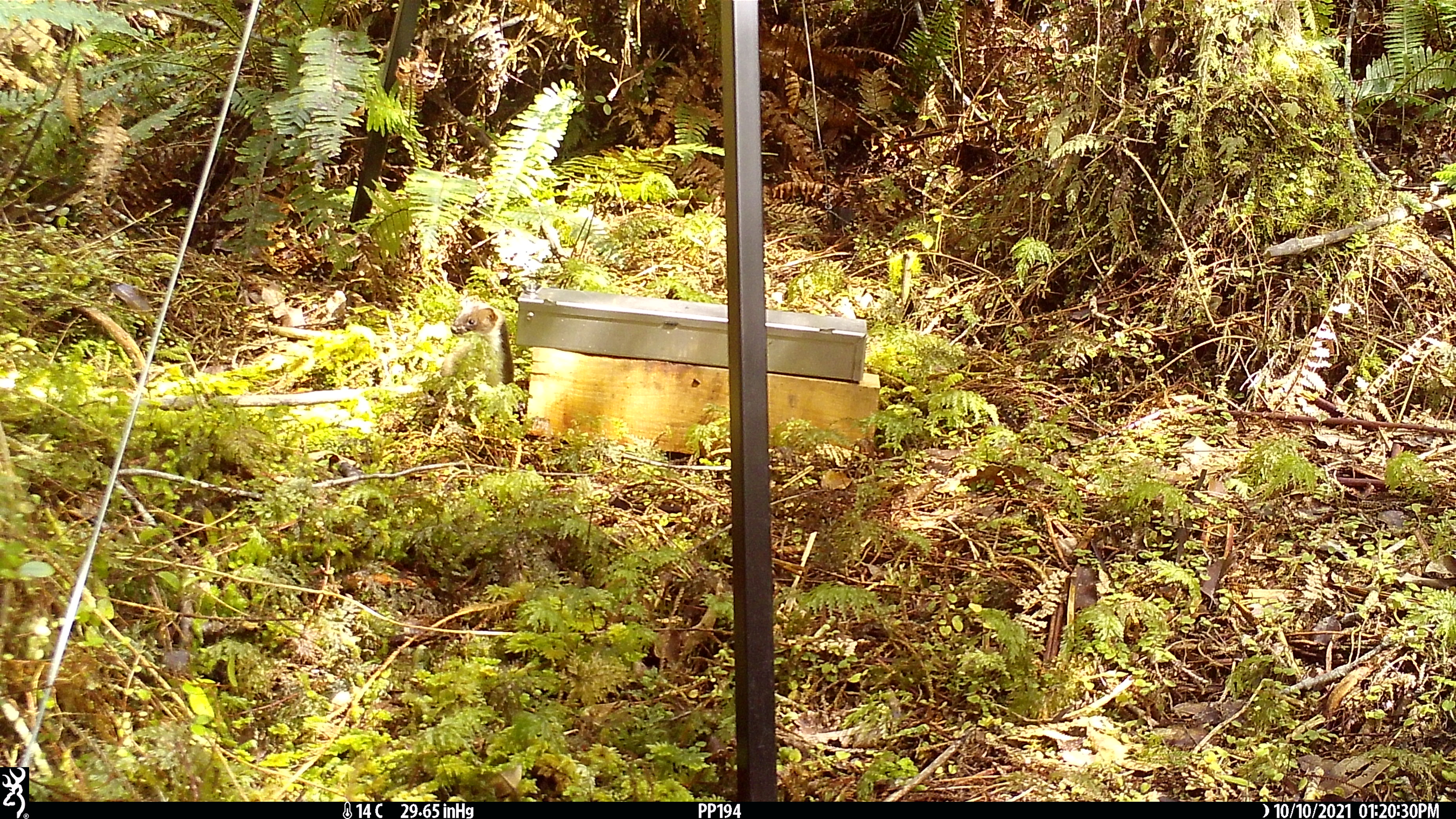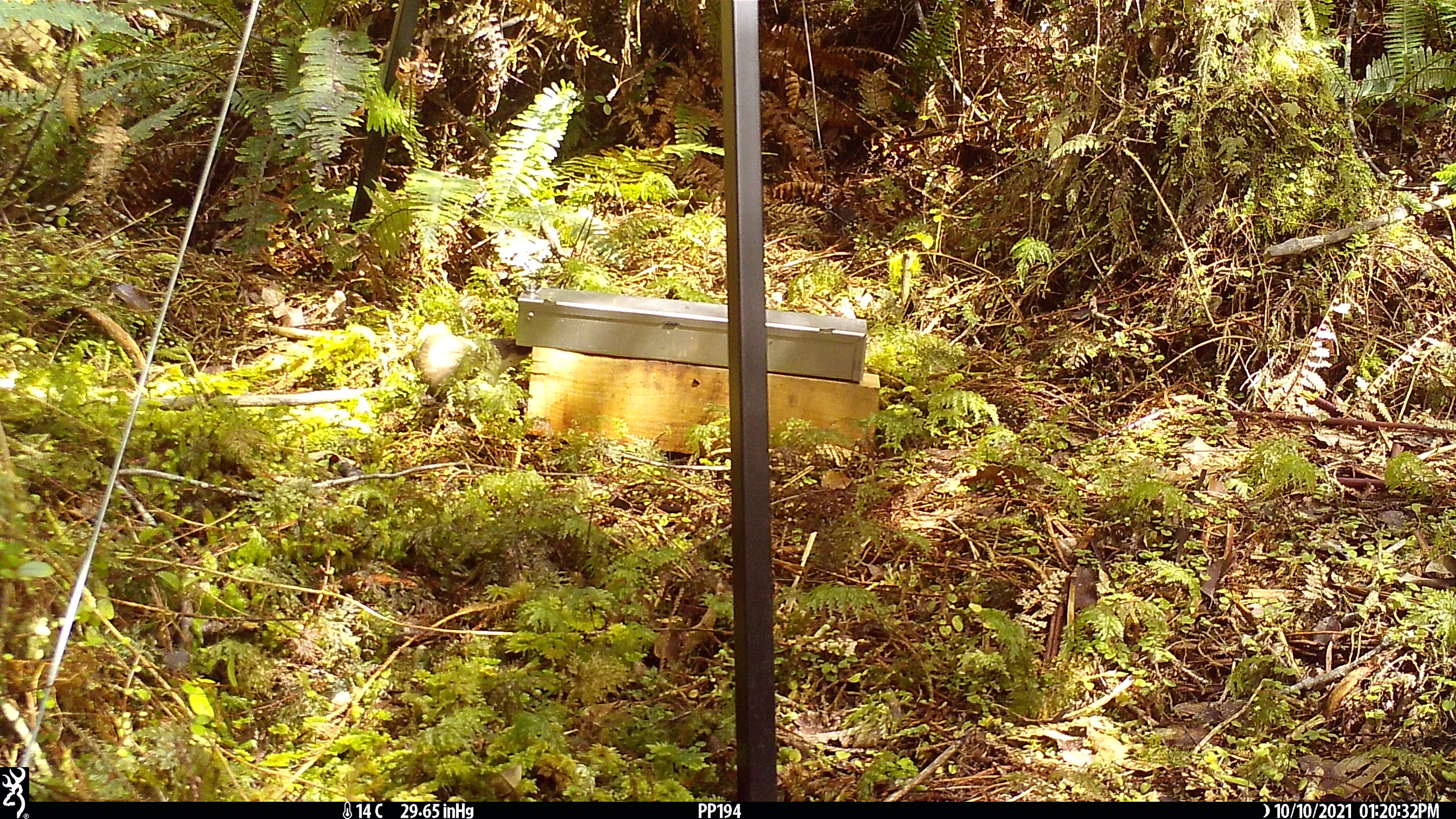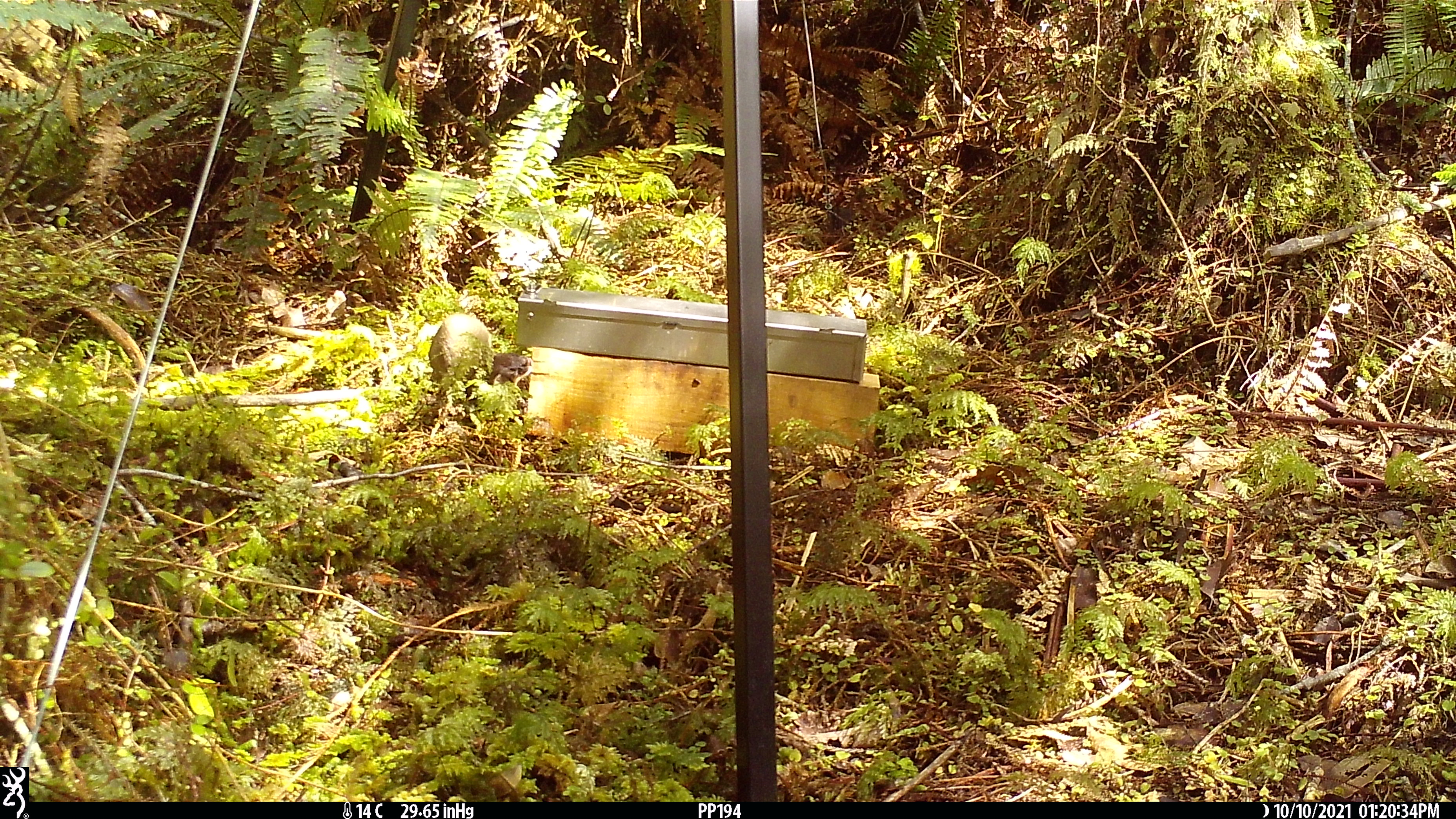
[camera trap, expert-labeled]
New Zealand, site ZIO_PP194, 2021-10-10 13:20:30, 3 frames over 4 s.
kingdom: Animalia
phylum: Chordata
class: Mammalia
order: Carnivora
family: Mustelidae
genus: Mustela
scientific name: Mustela erminea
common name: stoat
Stoat (Mustela erminea).